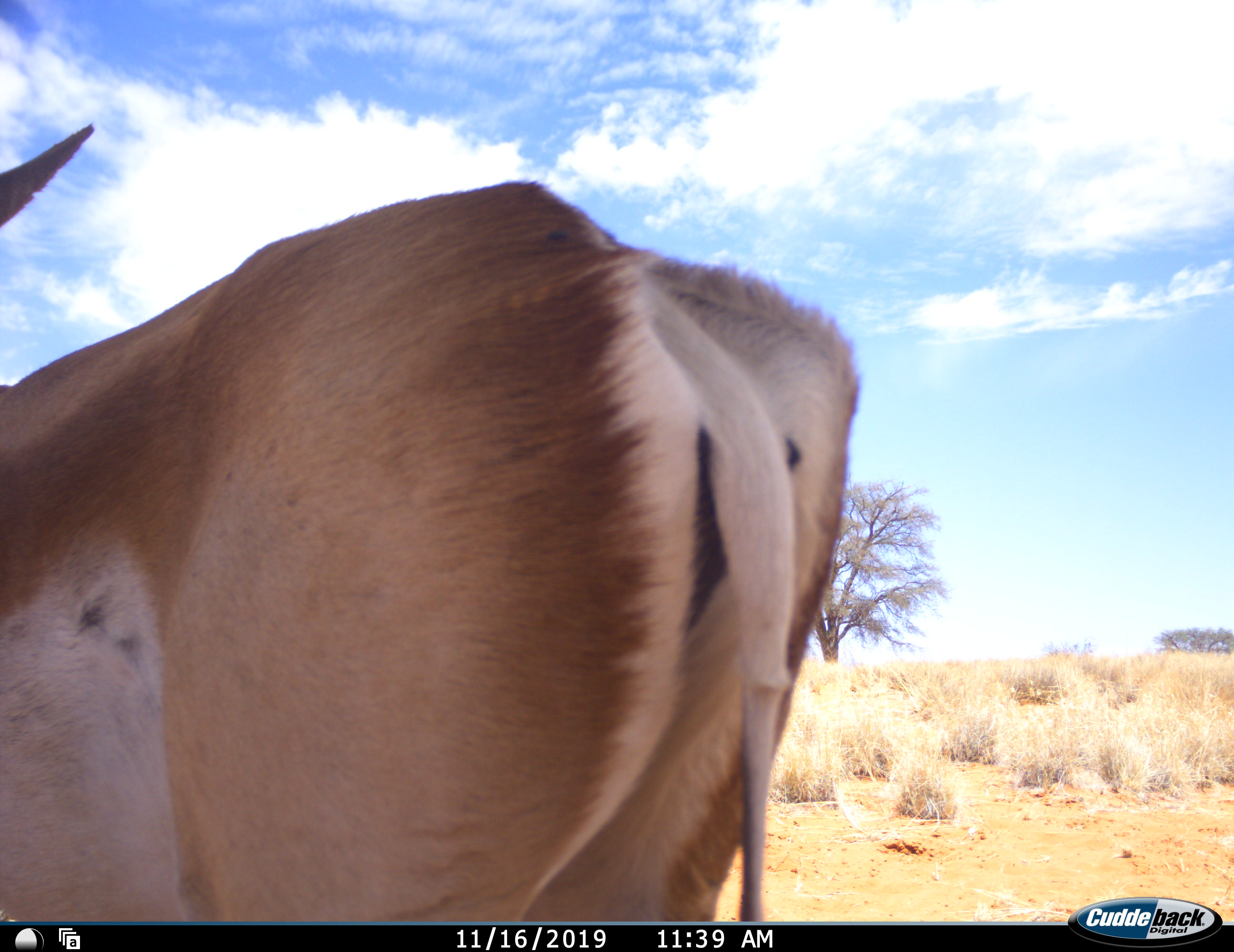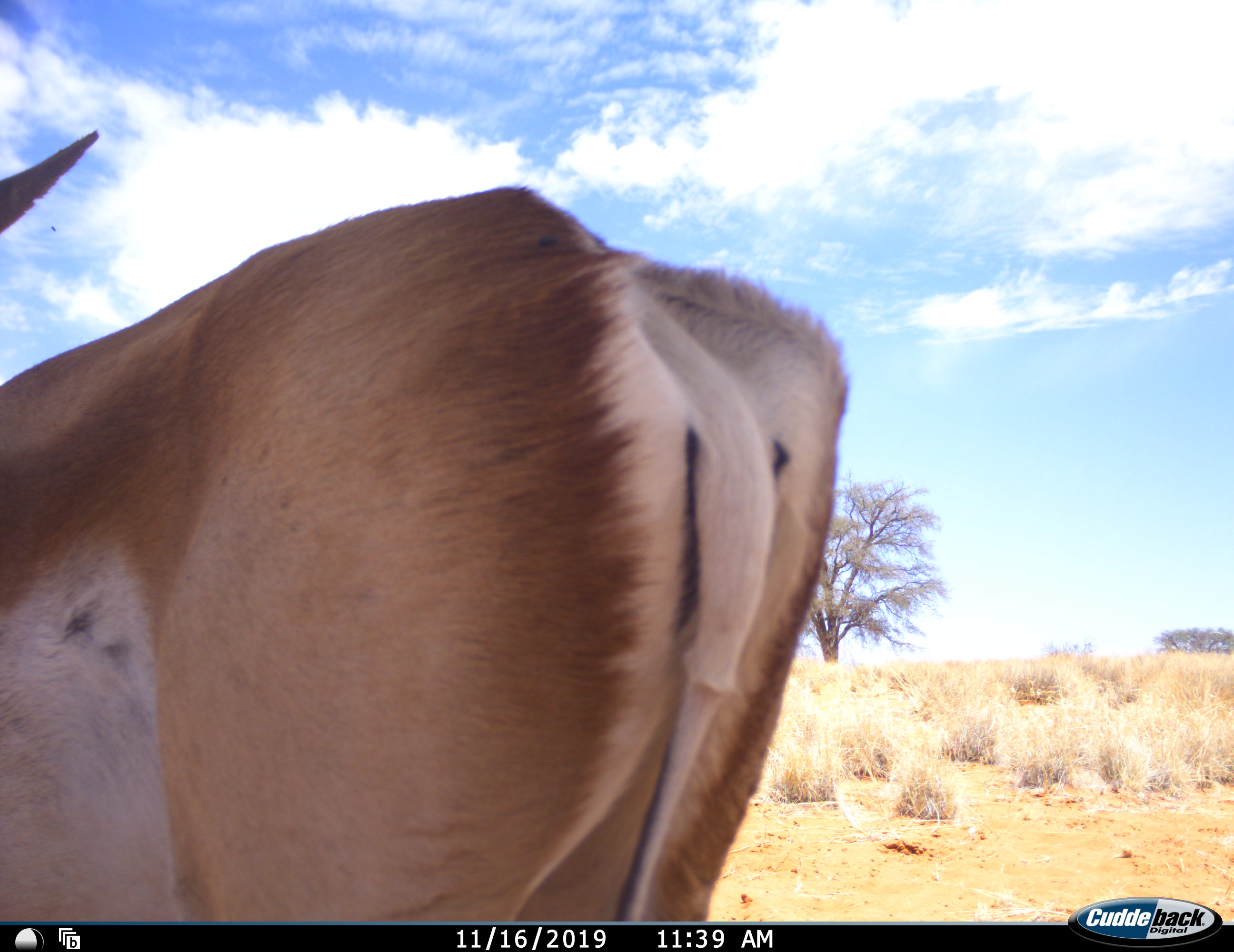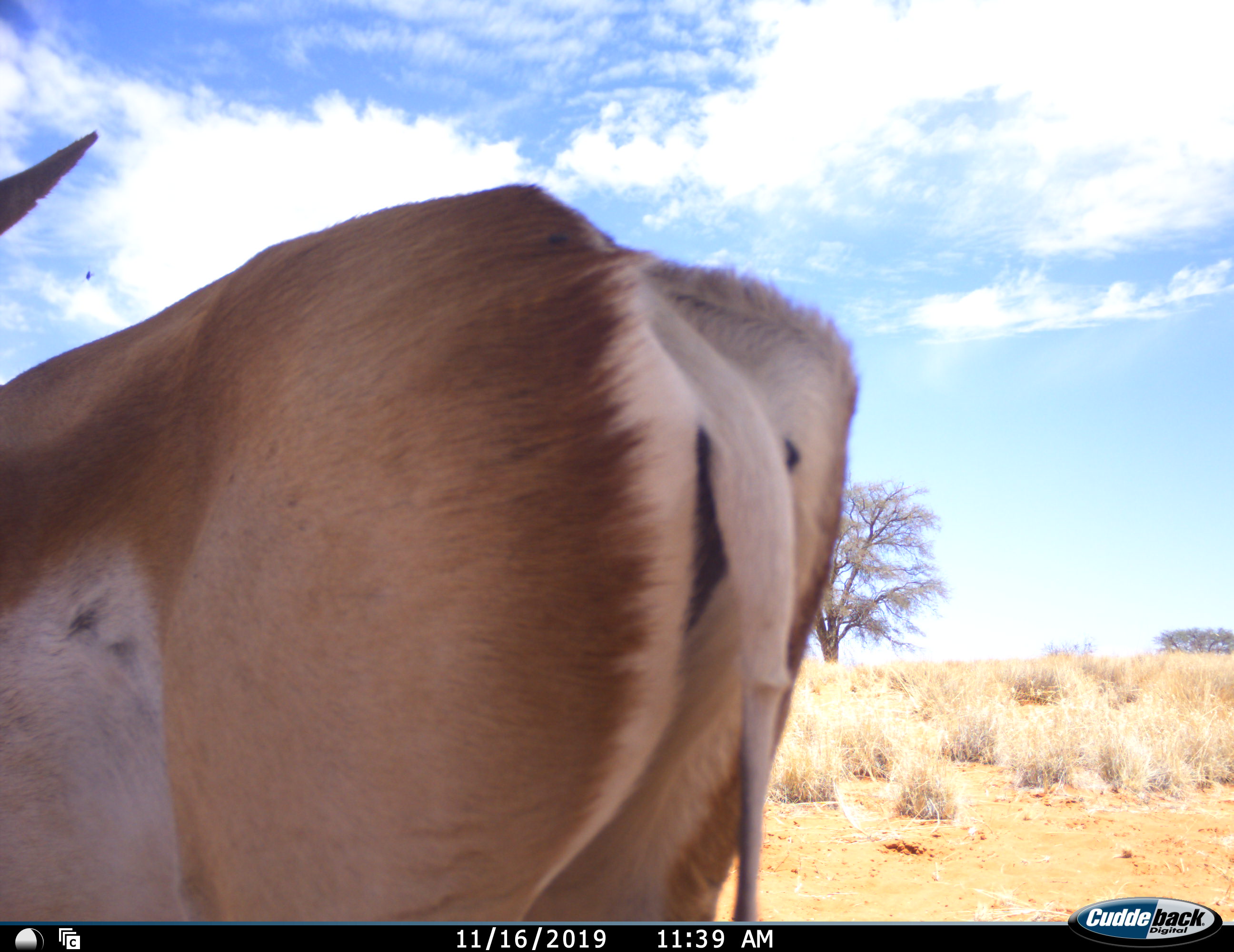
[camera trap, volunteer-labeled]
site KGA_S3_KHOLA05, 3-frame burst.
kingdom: Animalia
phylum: Chordata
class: Mammalia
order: Artiodactyla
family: Bovidae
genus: Antidorcas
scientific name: Antidorcas marsupialis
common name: springbok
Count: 1.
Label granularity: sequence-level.